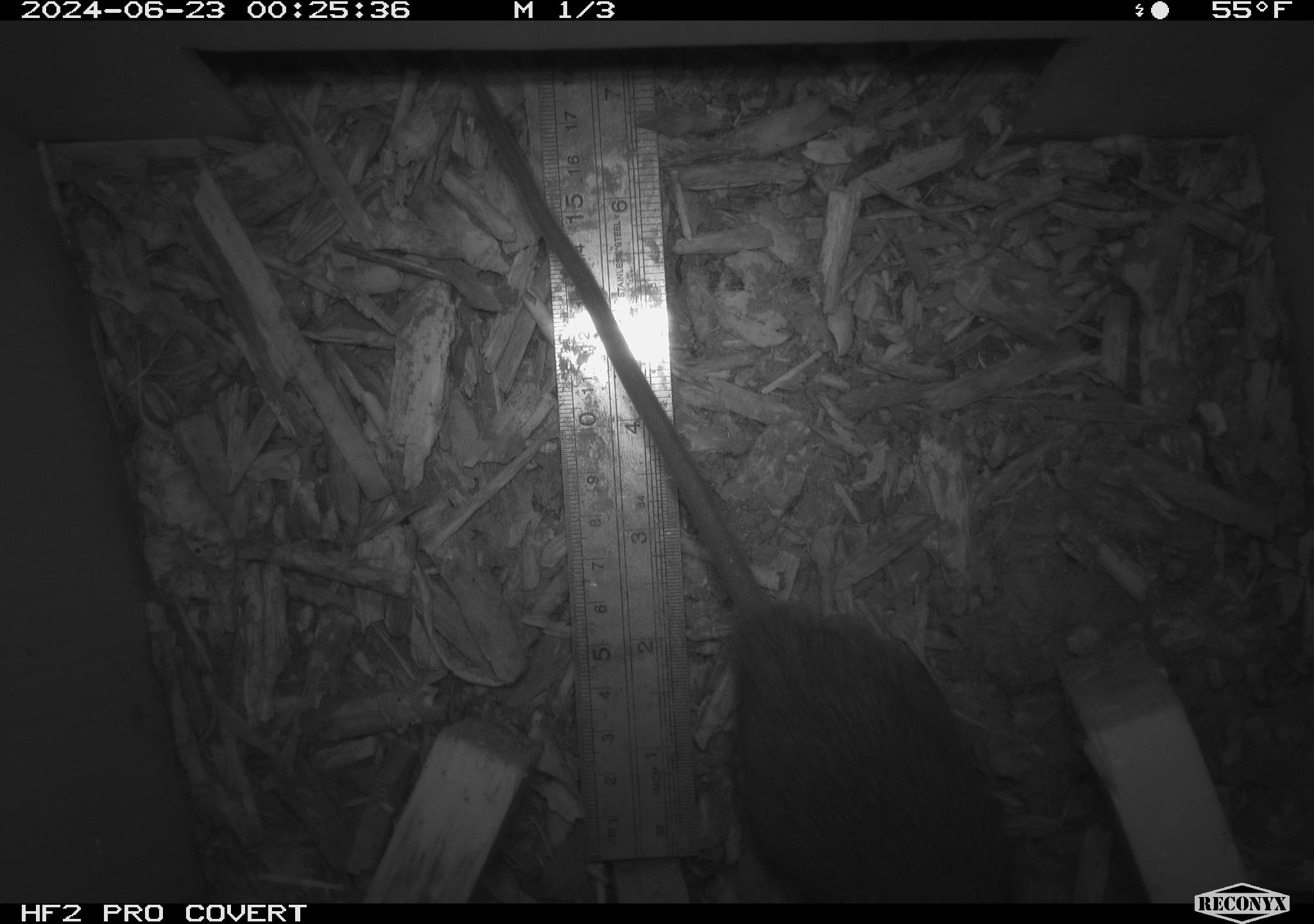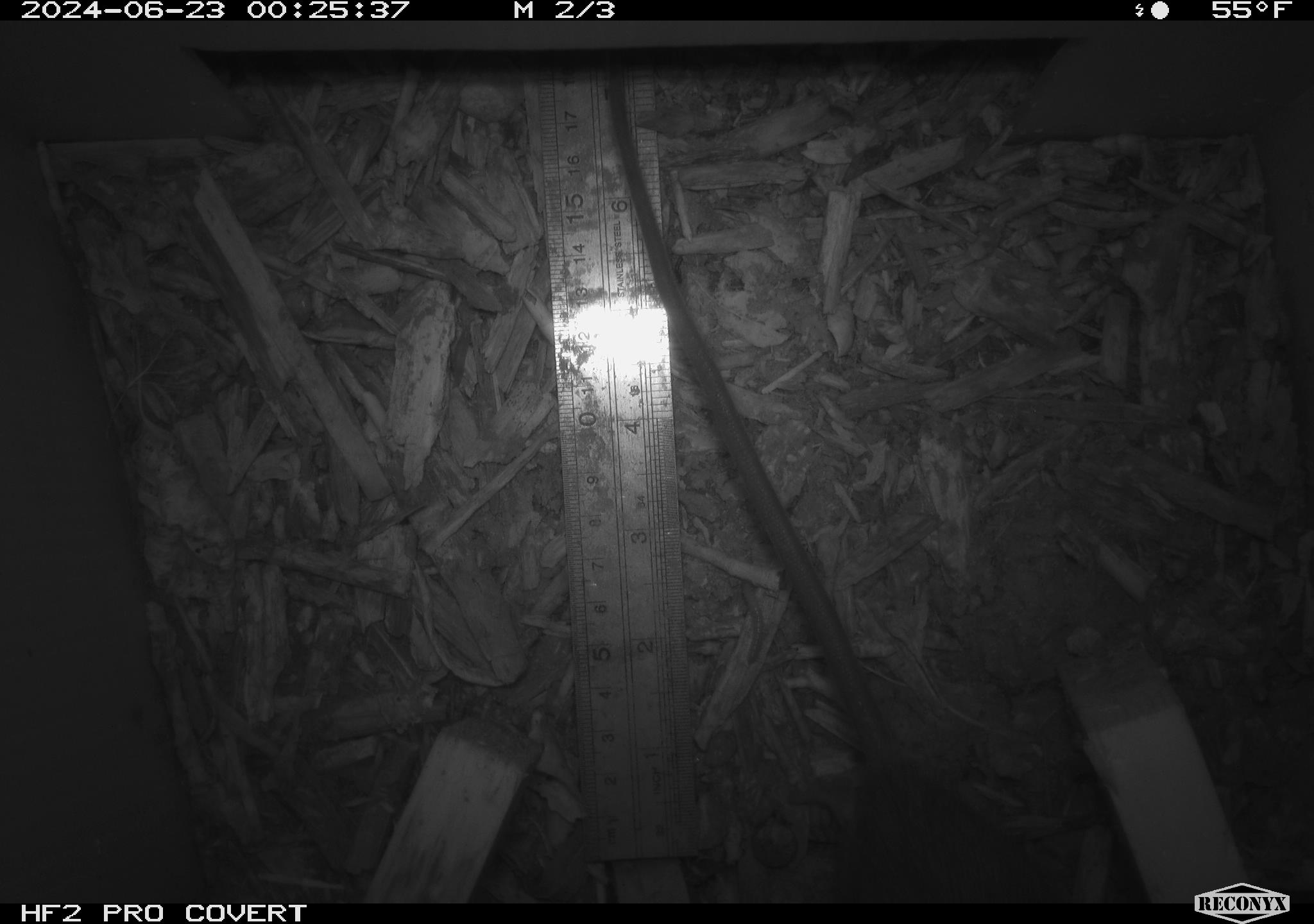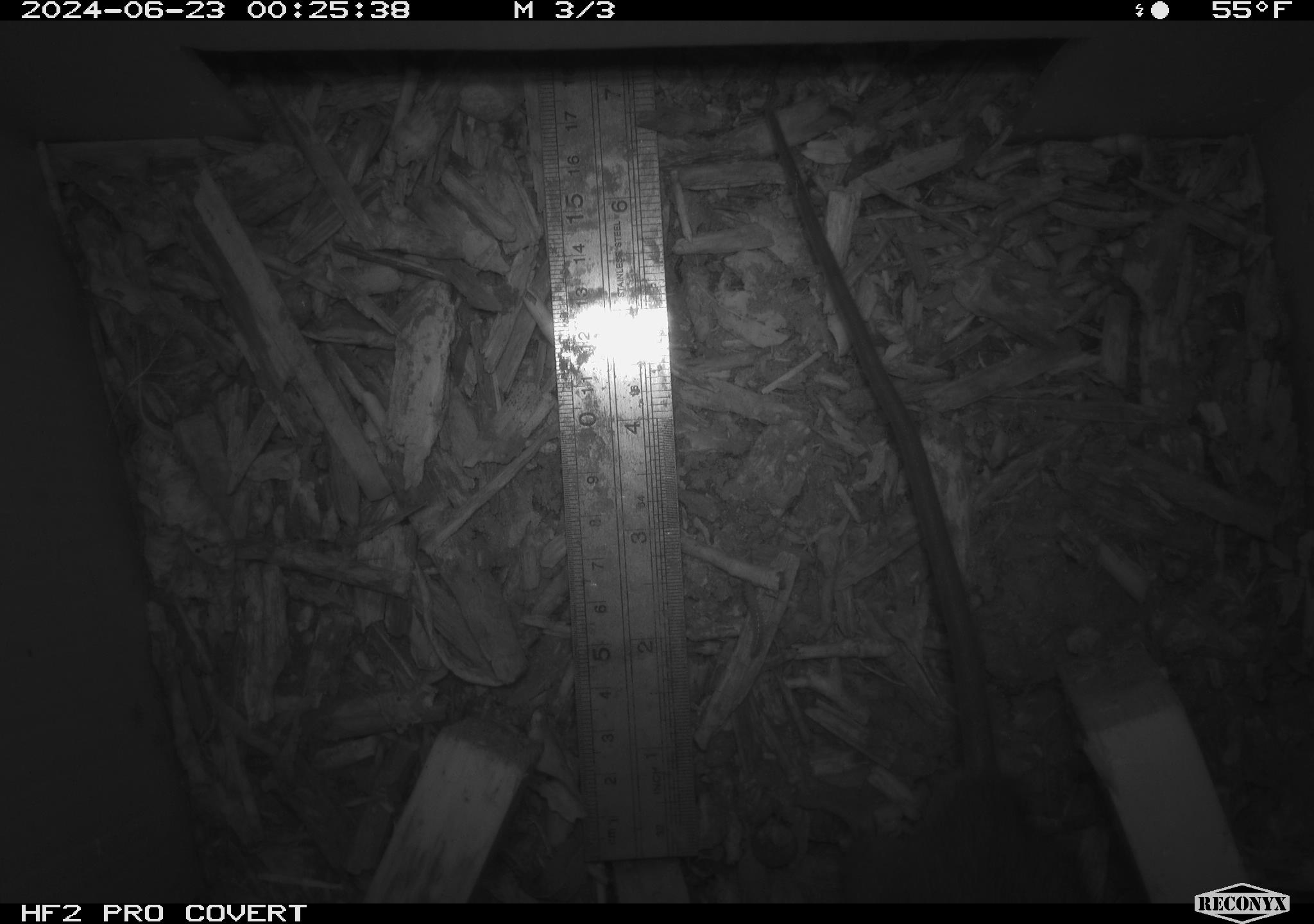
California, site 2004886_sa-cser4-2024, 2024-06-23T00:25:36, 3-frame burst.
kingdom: Animalia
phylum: Chordata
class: Mammalia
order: Rodentia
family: Muridae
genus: Rattus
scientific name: Rattus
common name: rat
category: rattus species